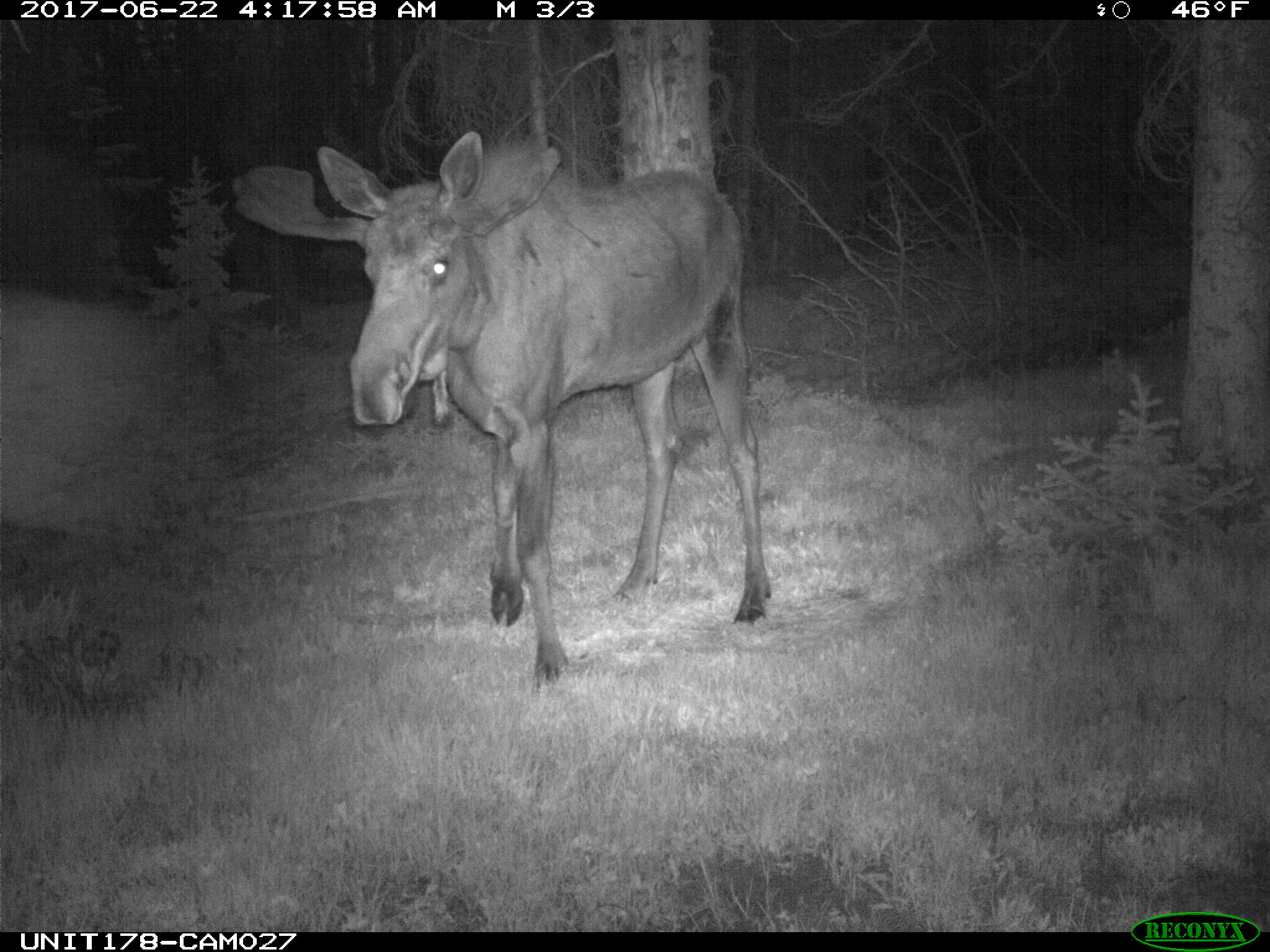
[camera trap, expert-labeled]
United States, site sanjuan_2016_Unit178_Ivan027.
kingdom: Animalia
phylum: Chordata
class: Mammalia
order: Artiodactyla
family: Cervidae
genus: Alces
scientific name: Alces alces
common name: moose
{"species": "Alces alces (moose)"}